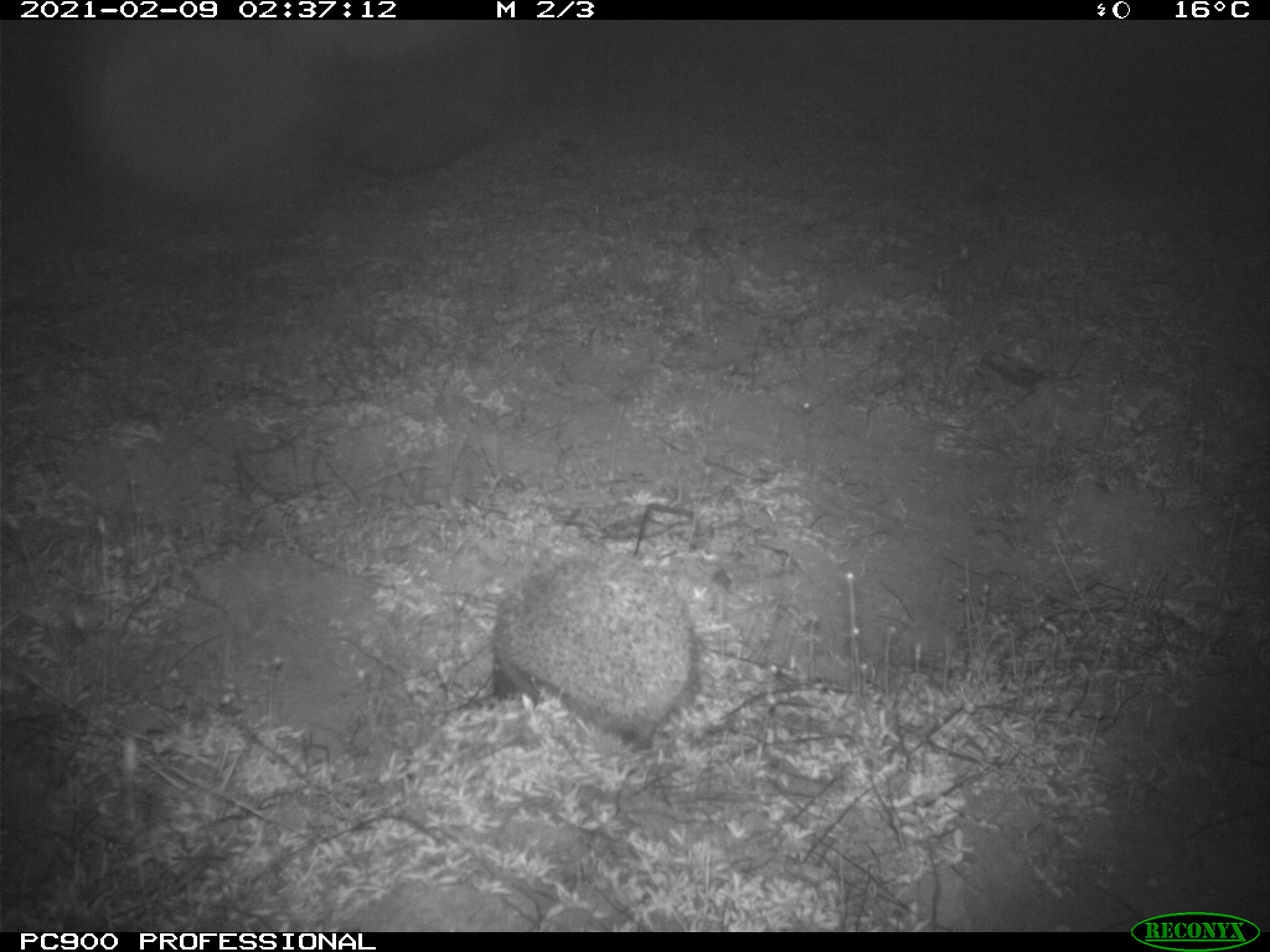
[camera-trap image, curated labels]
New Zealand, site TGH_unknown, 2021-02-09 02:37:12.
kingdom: Animalia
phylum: Chordata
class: Mammalia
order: Eulipotyphla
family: Erinaceidae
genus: Erinaceus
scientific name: Erinaceus europaeus europaeus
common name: european hedgehog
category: hedgehog